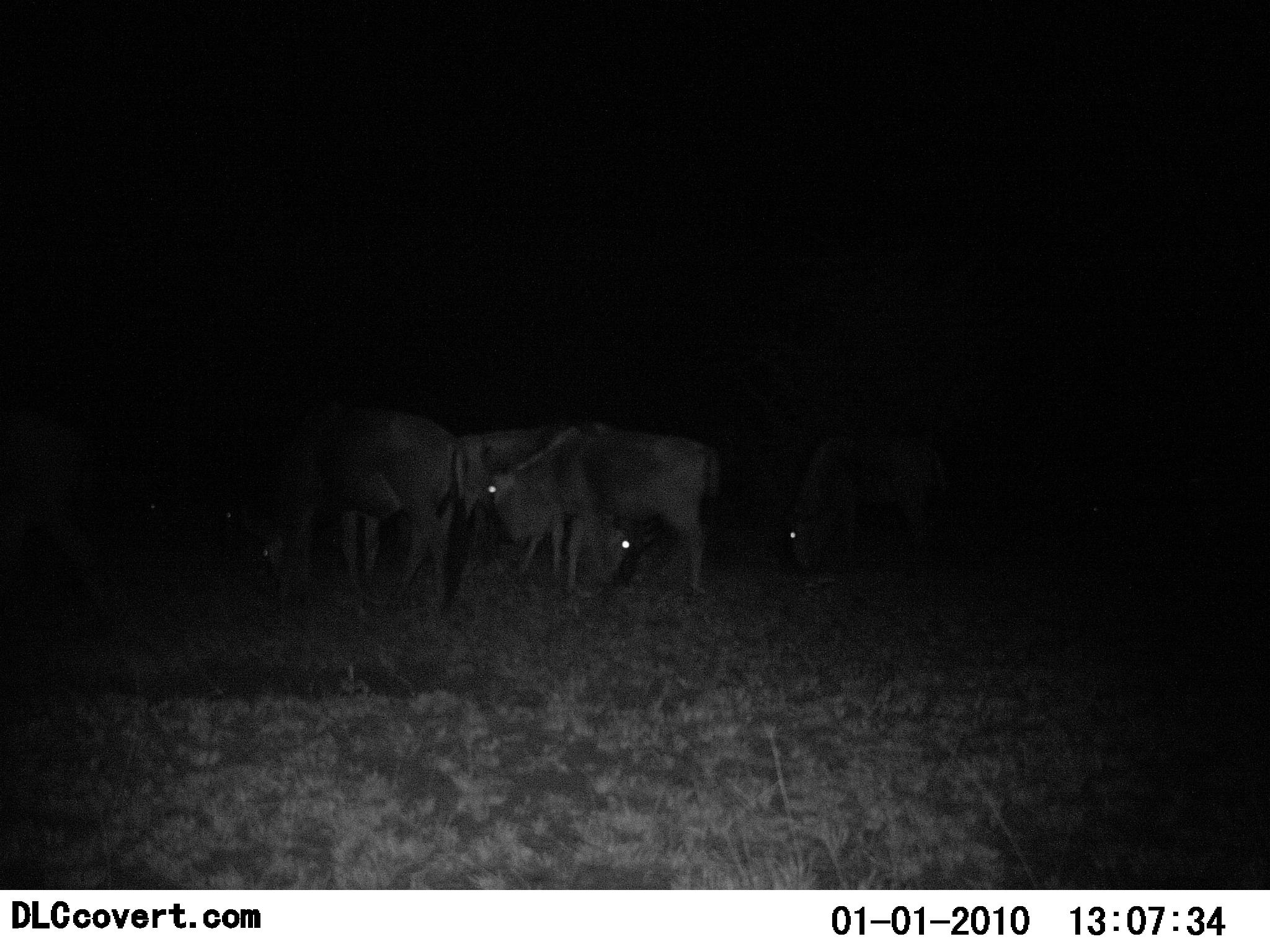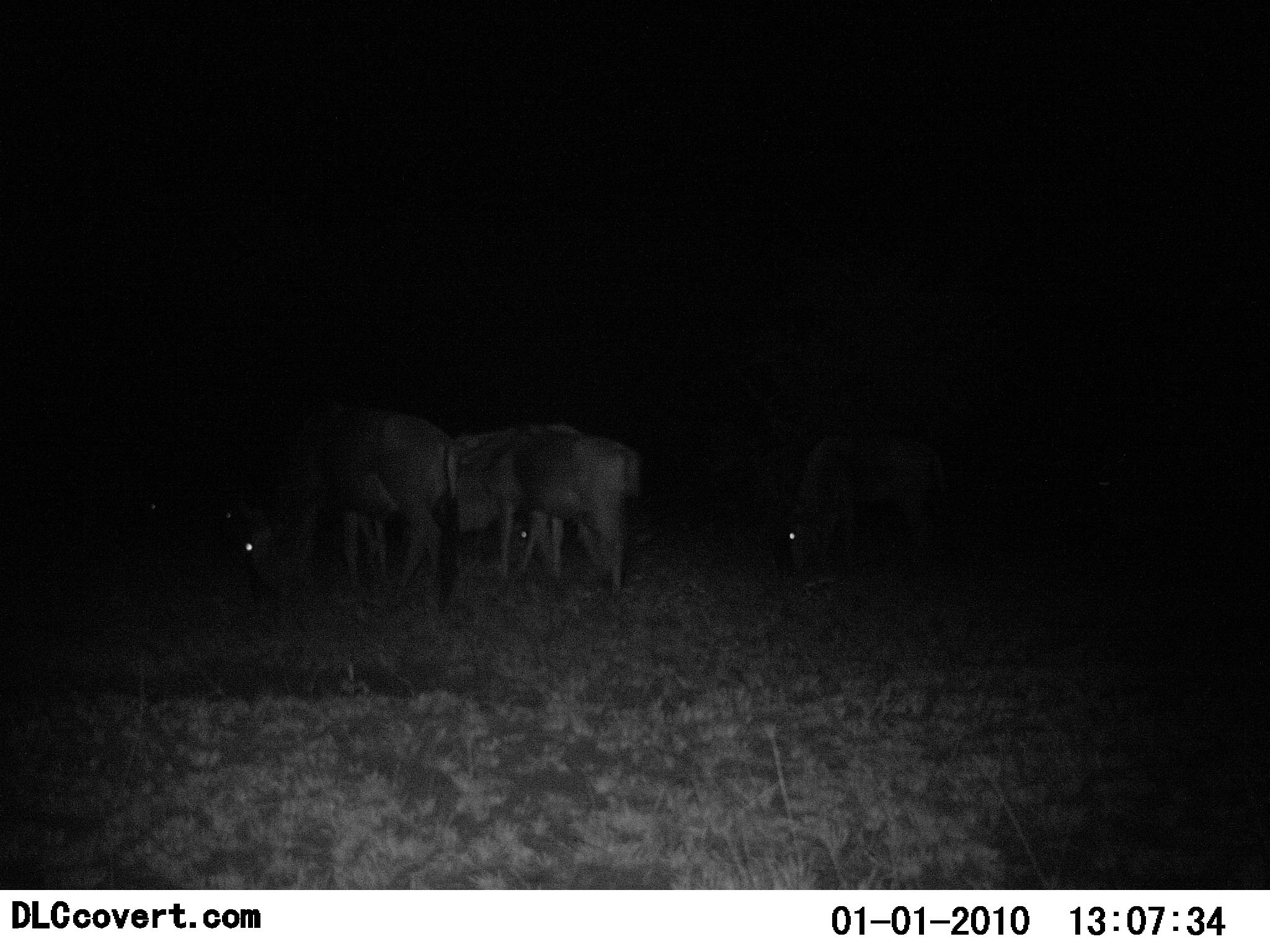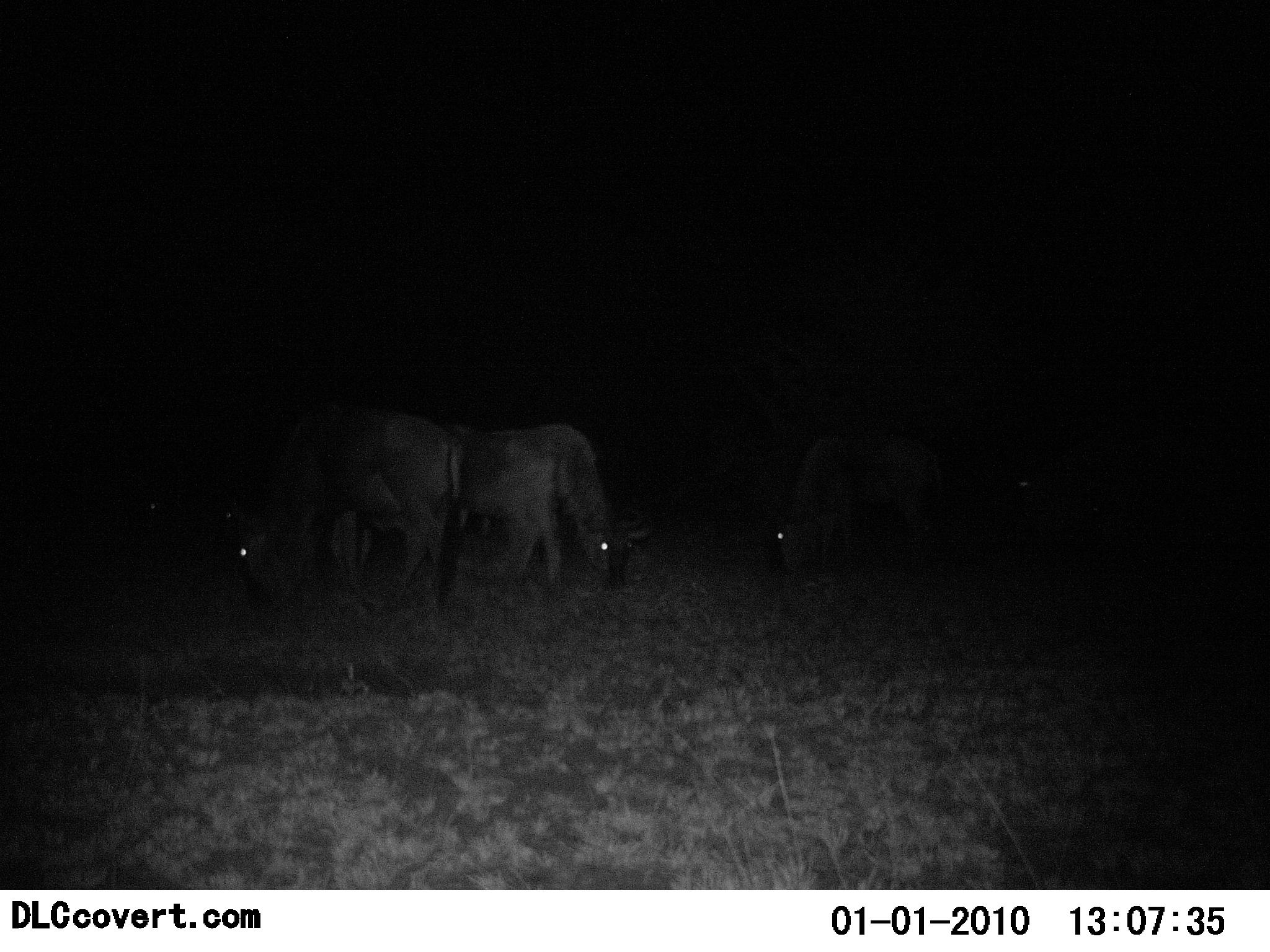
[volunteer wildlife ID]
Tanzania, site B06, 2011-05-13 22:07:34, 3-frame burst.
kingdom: Animalia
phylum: Chordata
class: Mammalia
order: Artiodactyla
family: Bovidae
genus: Connochaetes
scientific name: Connochaetes taurinus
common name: blue wildebeest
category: wildebeest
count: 5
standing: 42%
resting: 0%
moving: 25%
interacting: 0%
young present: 0%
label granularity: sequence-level